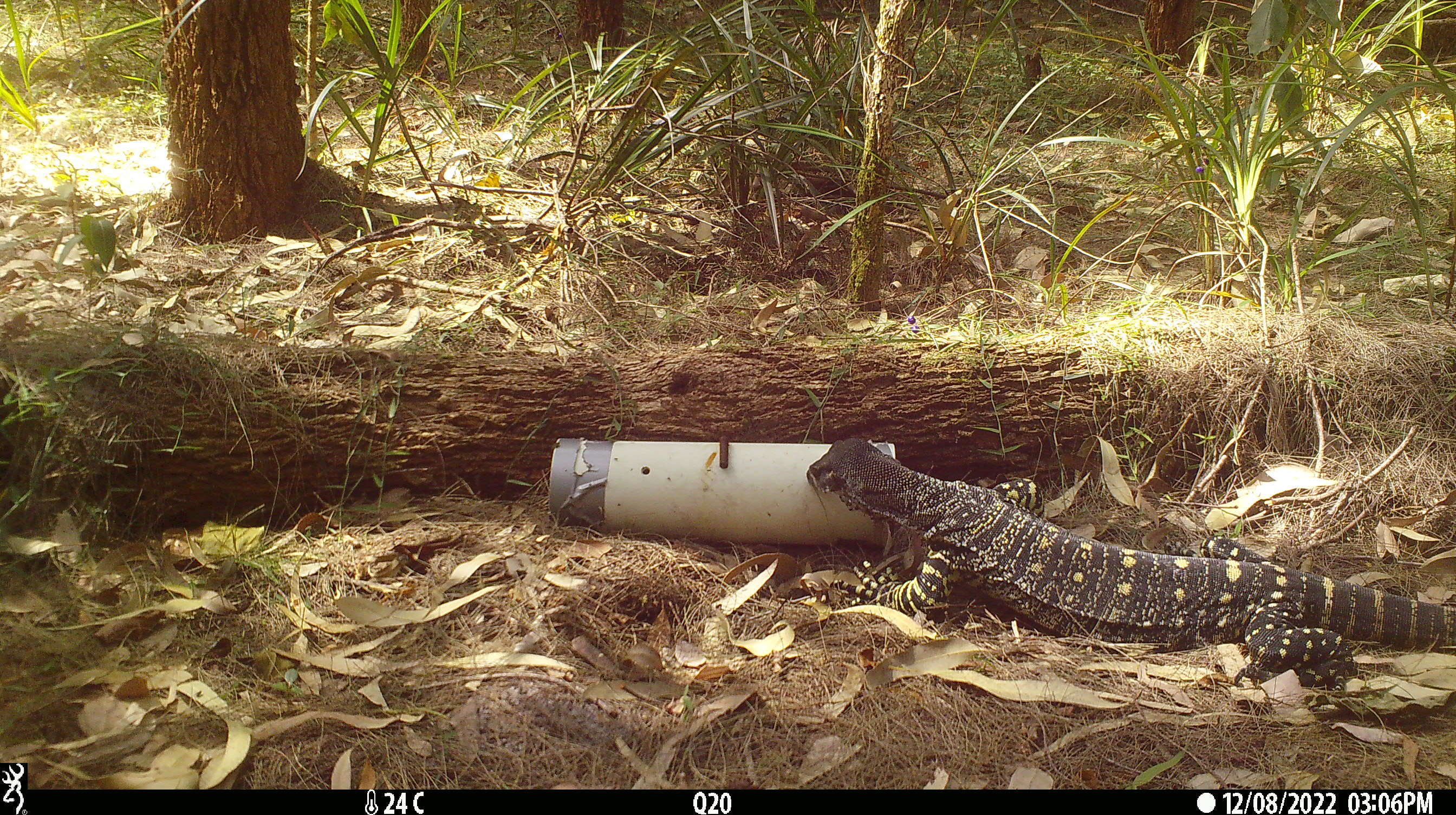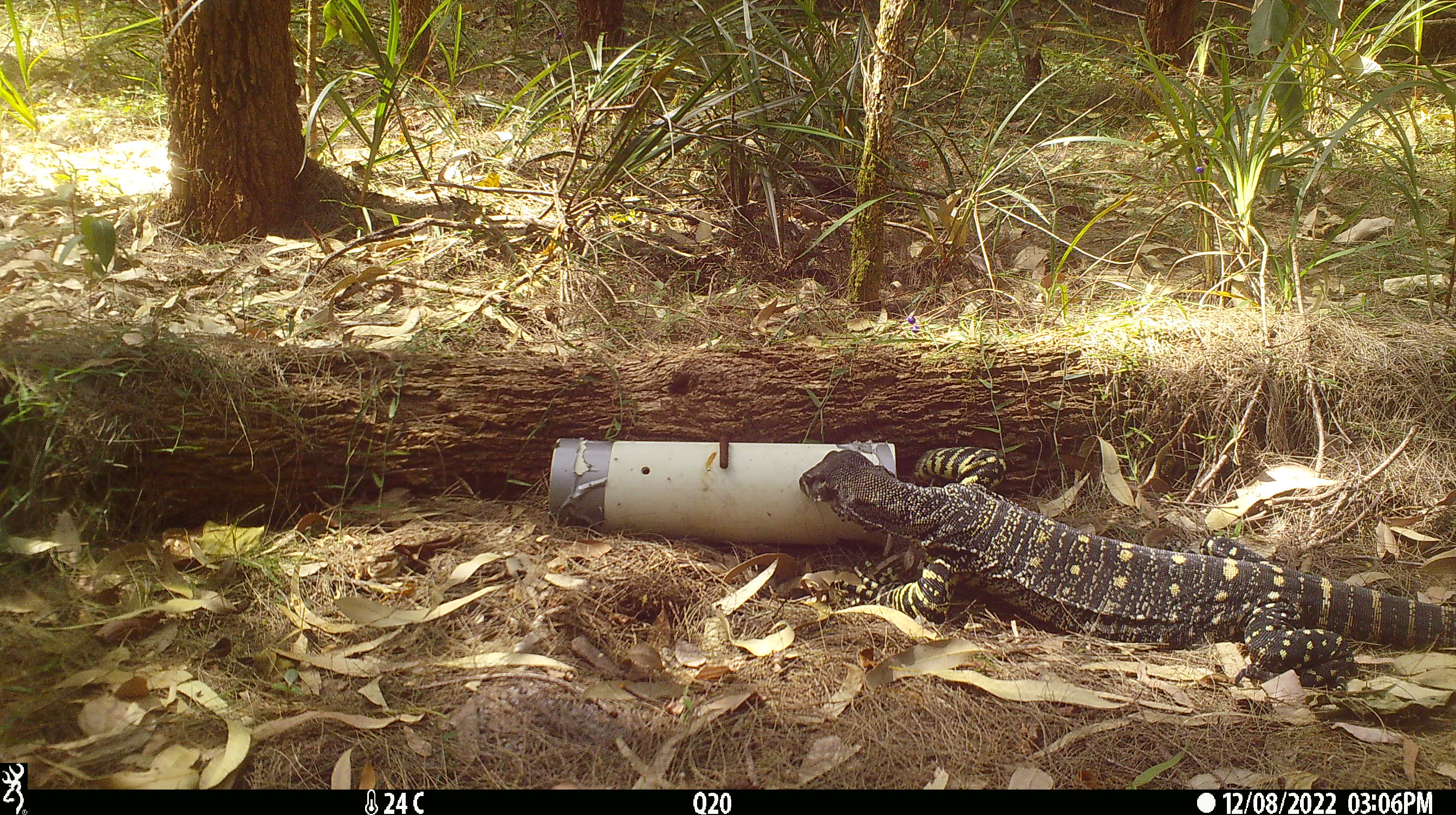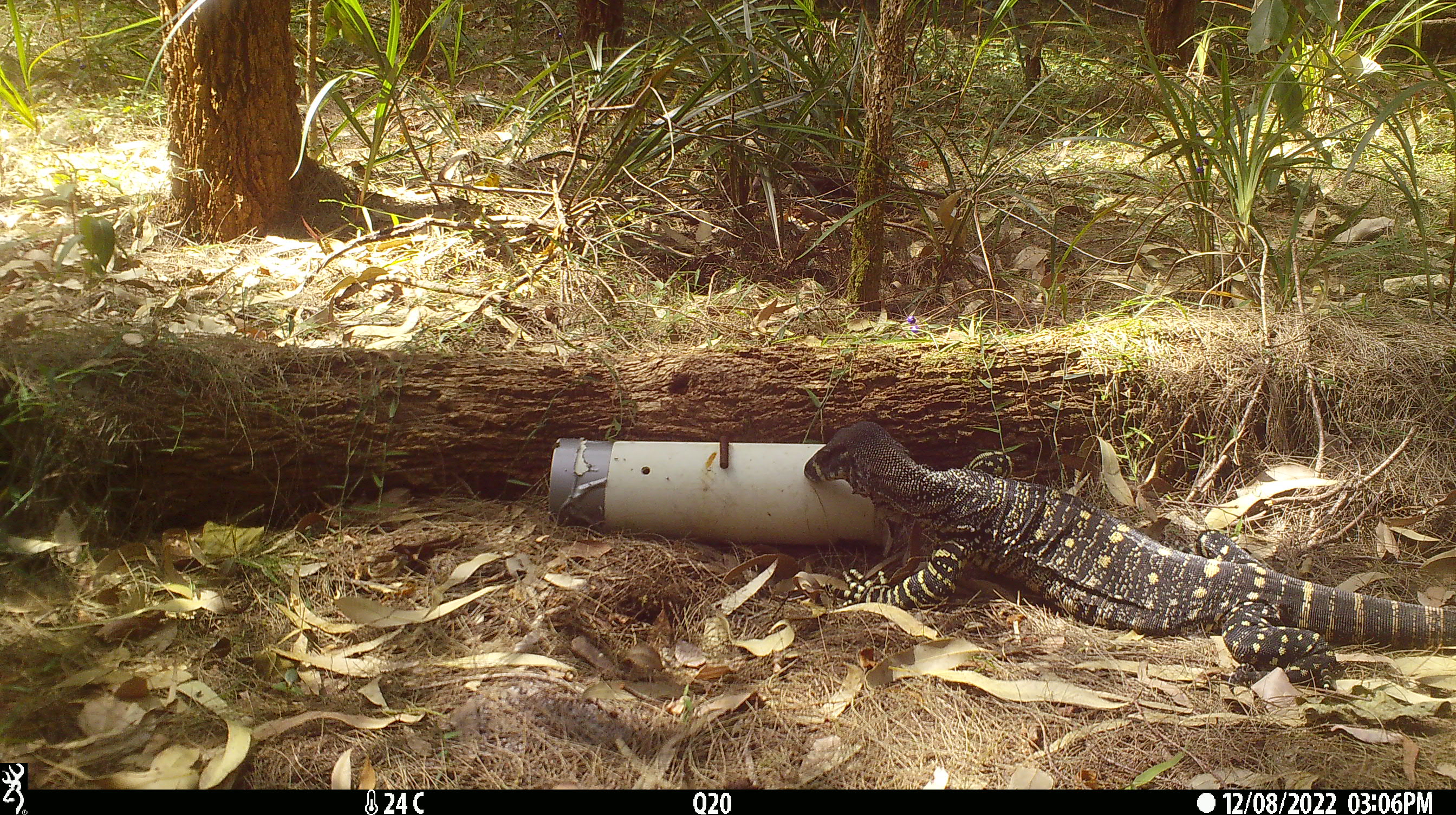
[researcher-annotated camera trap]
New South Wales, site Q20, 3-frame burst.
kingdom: Animalia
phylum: Chordata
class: Reptilia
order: Squamata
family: Varanidae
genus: Varanus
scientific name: Varanus varius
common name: lace monitor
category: goanna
Goanna (lace monitor) (Varanus varius).